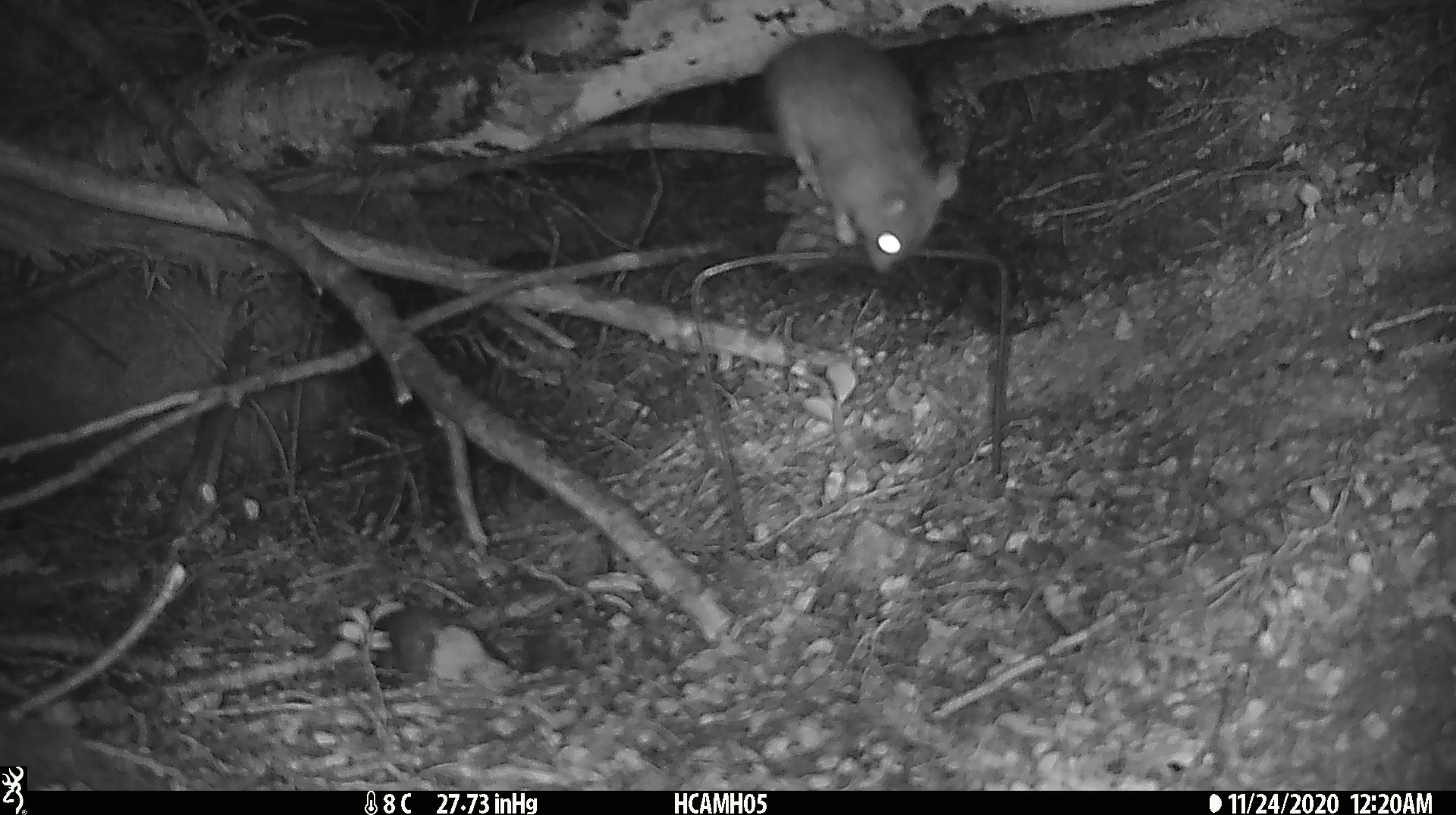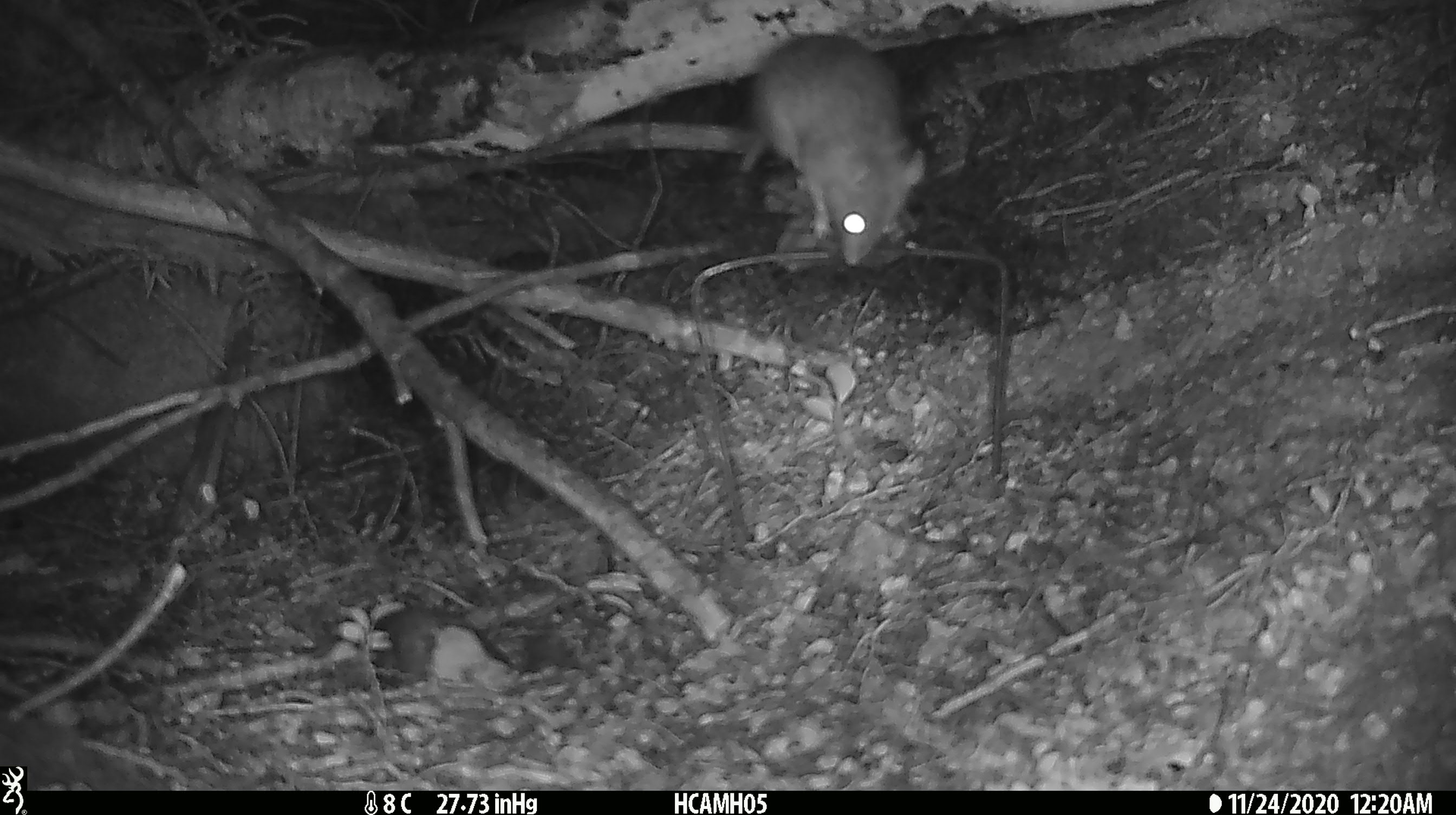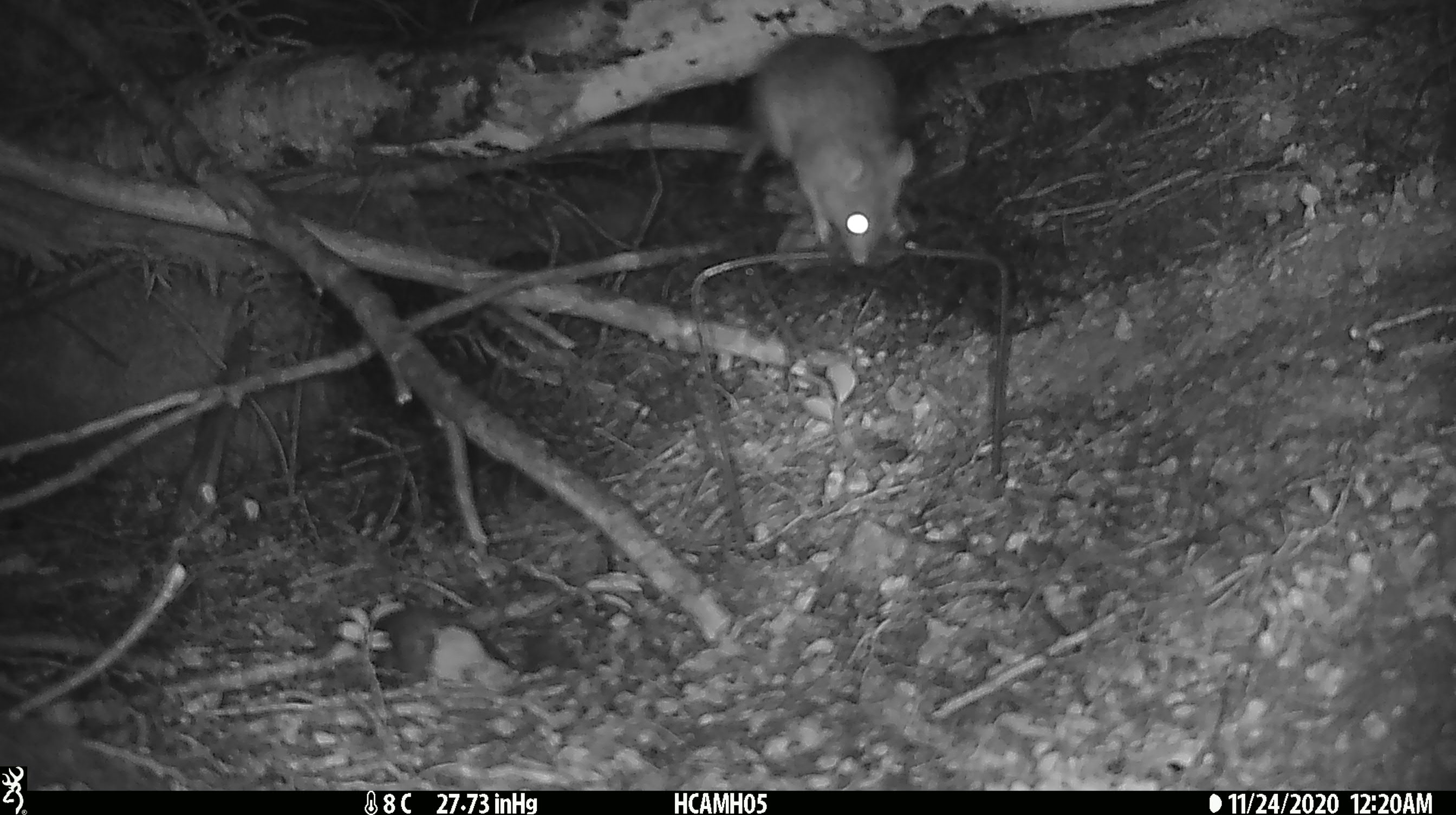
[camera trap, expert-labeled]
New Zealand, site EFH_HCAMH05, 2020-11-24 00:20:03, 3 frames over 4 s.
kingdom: Animalia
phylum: Chordata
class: Mammalia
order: Rodentia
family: Muridae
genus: Rattus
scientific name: Rattus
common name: rat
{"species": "rat (Rattus)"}